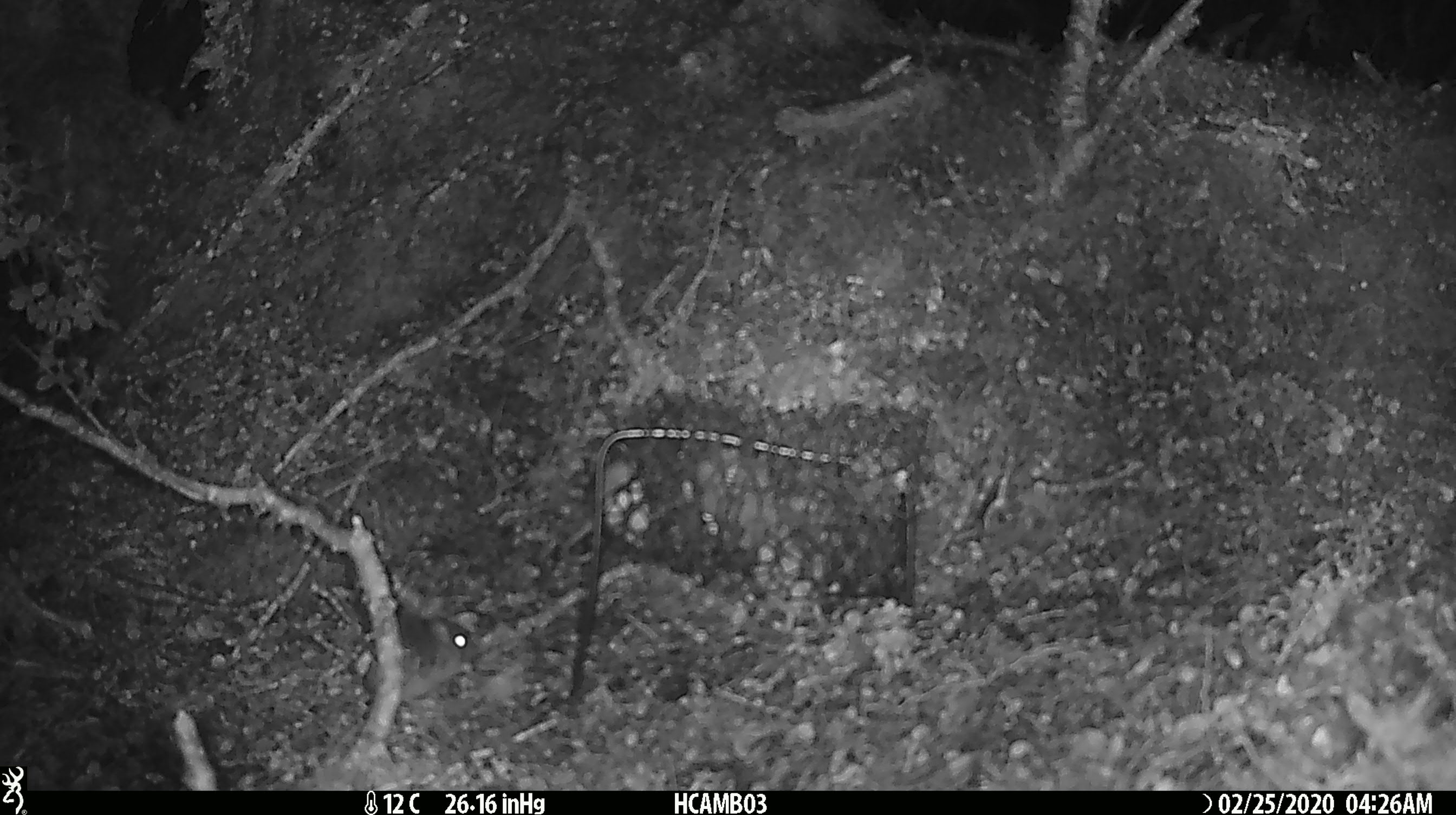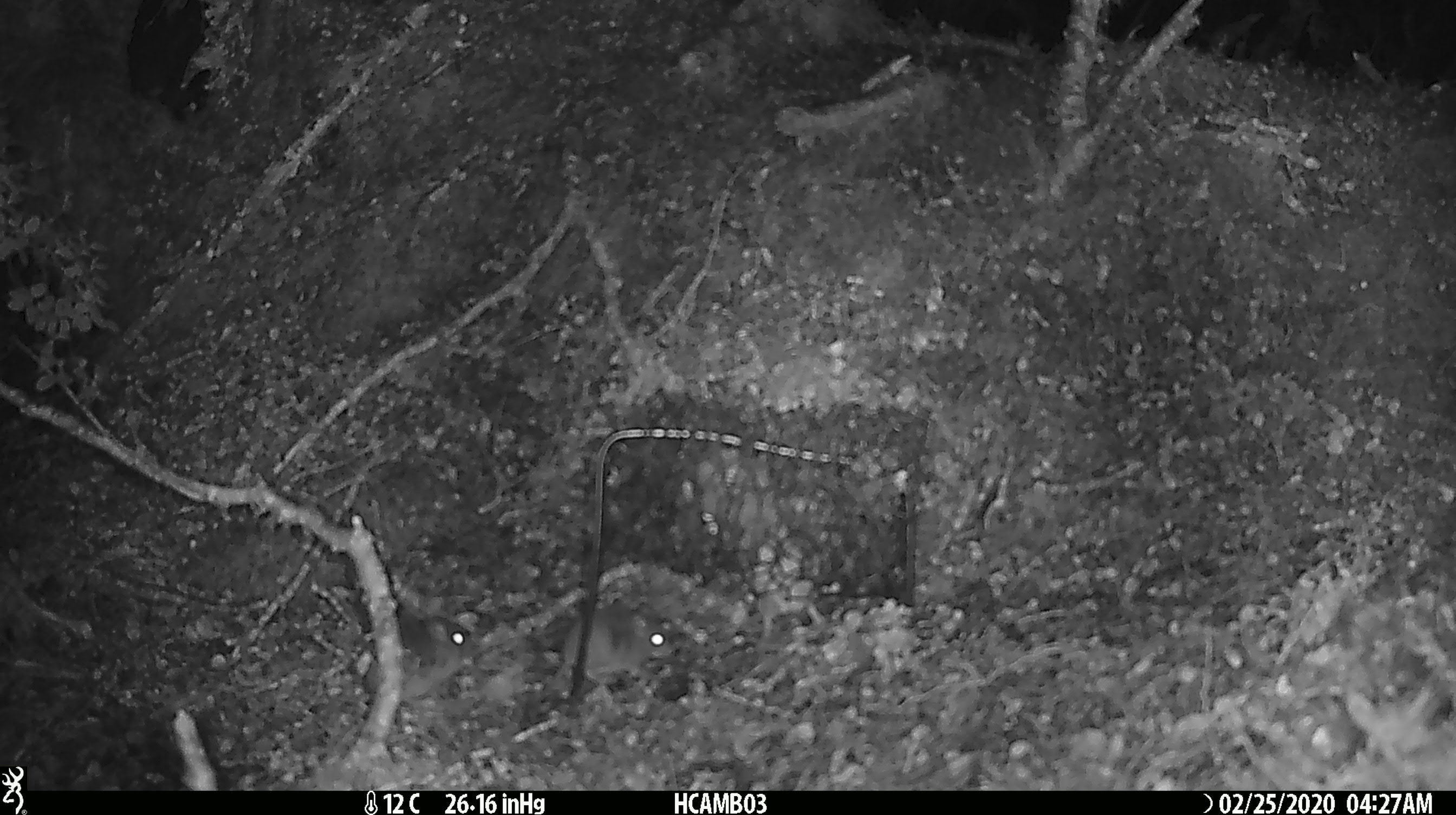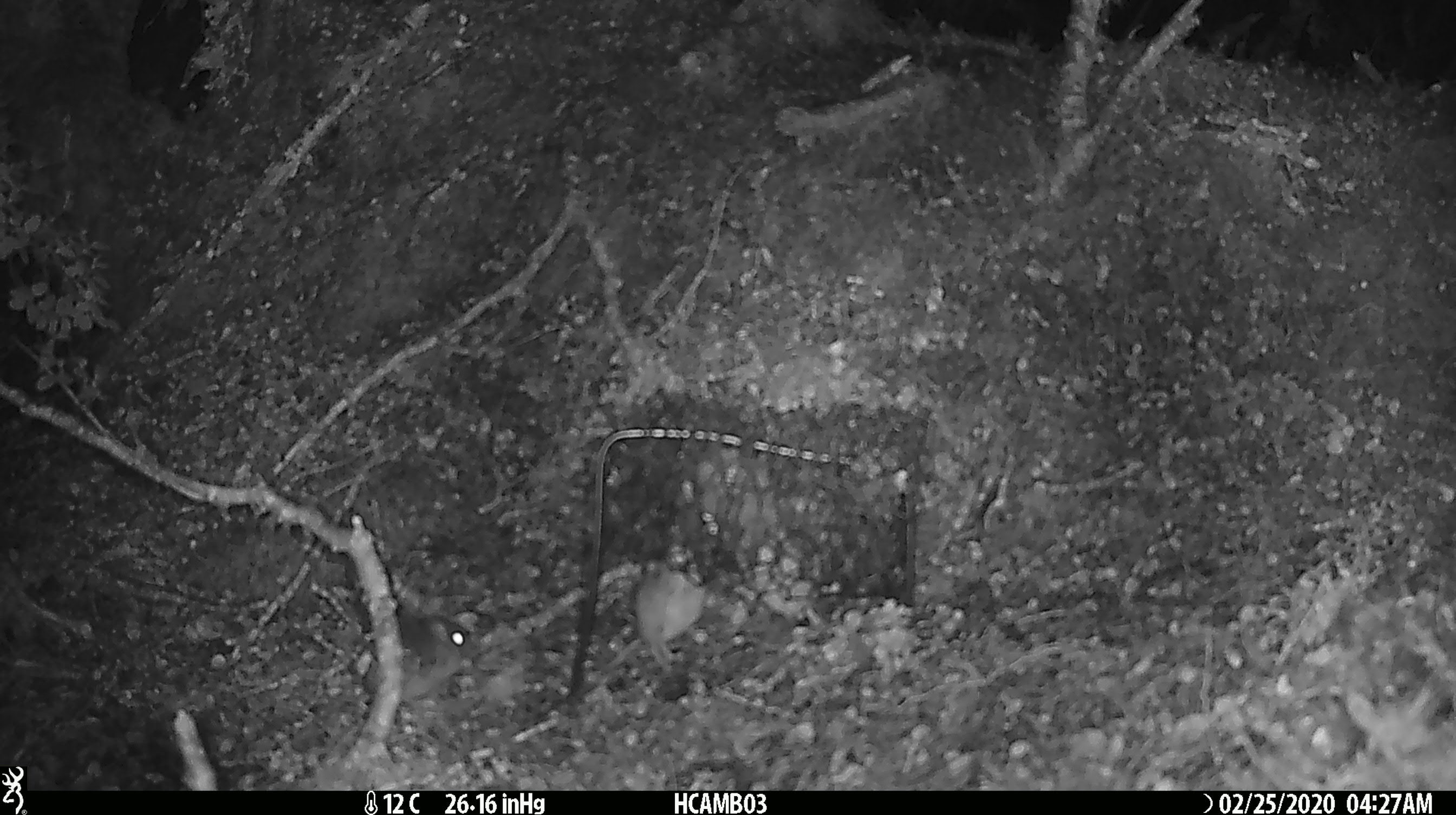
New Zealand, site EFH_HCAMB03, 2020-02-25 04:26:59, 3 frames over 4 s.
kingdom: Animalia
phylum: Chordata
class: Mammalia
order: Rodentia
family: Muridae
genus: Mus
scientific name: Mus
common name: mouse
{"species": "mouse (Mus)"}